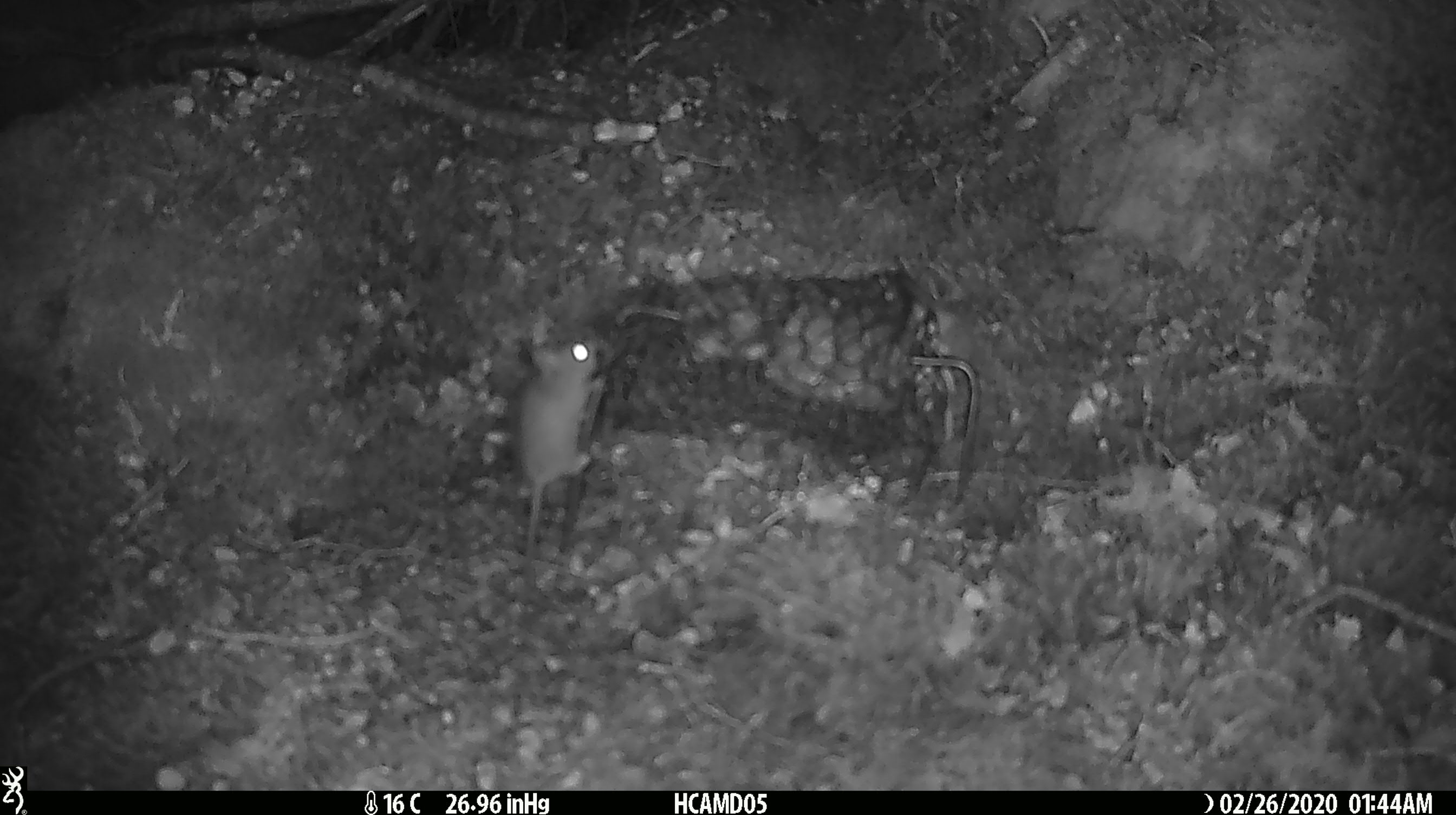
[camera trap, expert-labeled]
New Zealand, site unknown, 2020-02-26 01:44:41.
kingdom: Animalia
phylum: Chordata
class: Mammalia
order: Rodentia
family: Muridae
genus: Mus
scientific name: Mus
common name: mouse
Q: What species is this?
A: Mouse (Mus).